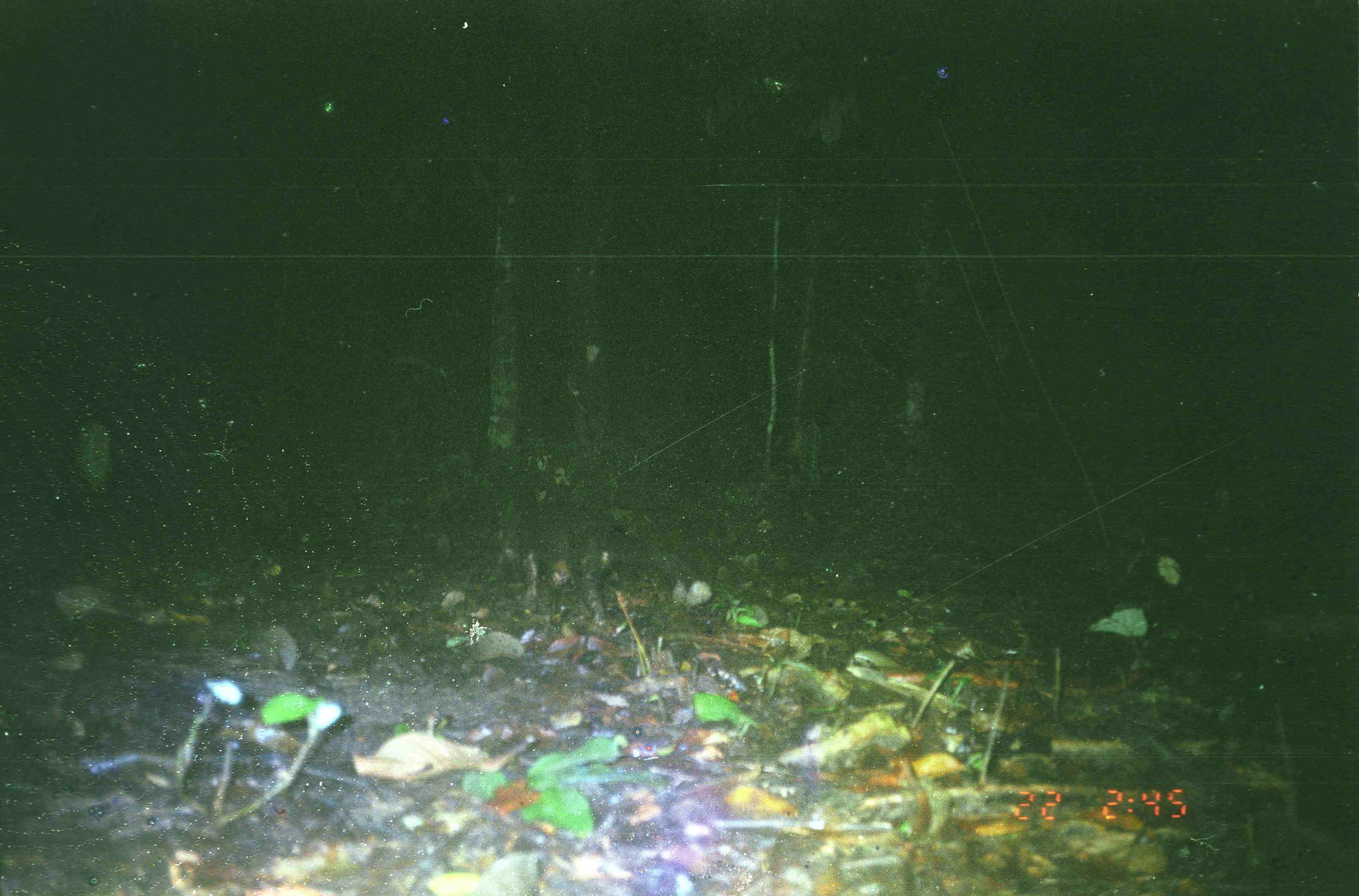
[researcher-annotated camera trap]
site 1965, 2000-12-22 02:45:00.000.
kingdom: Animalia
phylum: Chordata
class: Mammalia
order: Carnivora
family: Viverridae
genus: Paguma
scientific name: Paguma larvata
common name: masked palm civet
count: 1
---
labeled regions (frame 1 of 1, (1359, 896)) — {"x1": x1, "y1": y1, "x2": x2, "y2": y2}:
paguma larvata: {"x1": 503, "y1": 501, "x2": 713, "y2": 631}